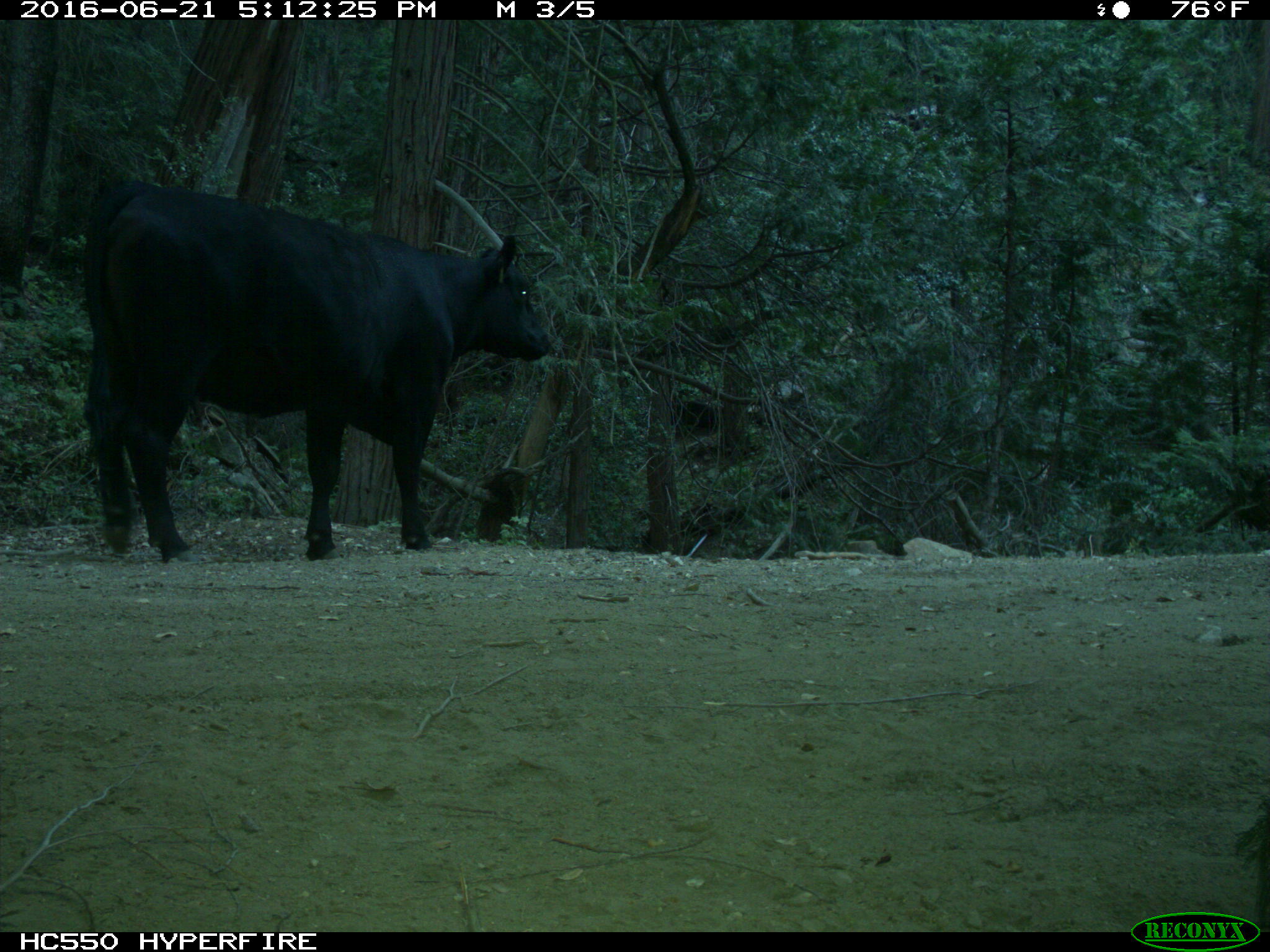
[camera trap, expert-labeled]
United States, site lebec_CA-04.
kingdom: Animalia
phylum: Chordata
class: Mammalia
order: Artiodactyla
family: Bovidae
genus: Bos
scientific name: Bos taurus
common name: domestic cow